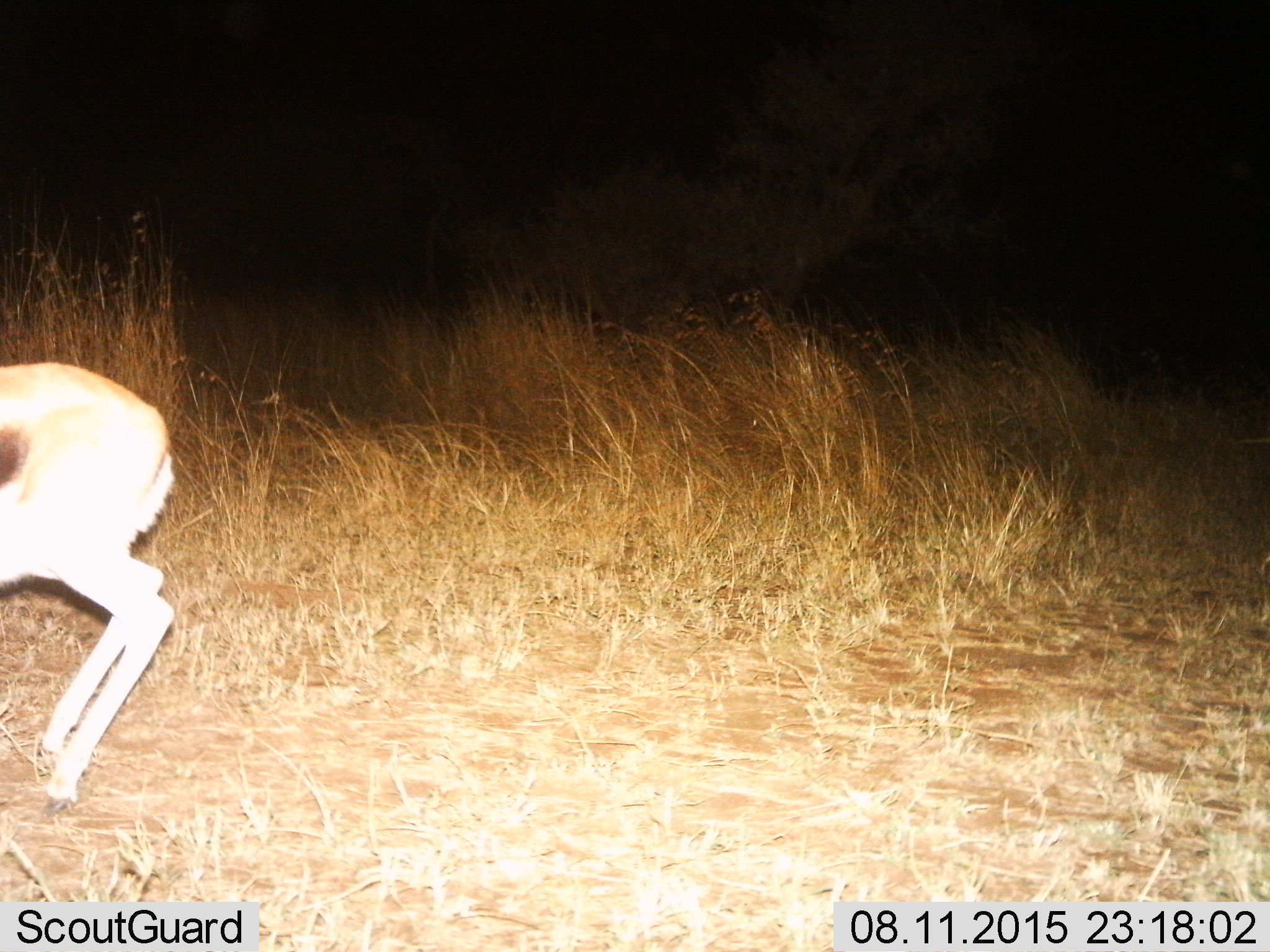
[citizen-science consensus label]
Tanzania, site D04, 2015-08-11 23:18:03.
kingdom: Animalia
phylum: Chordata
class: Mammalia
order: Artiodactyla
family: Bovidae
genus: Eudorcas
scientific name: Eudorcas thomsonii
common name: thomson's gazelle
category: gazellethomsons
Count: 1.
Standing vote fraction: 33%.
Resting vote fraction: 0%.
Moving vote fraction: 67%.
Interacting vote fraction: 0%.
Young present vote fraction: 0%.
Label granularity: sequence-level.